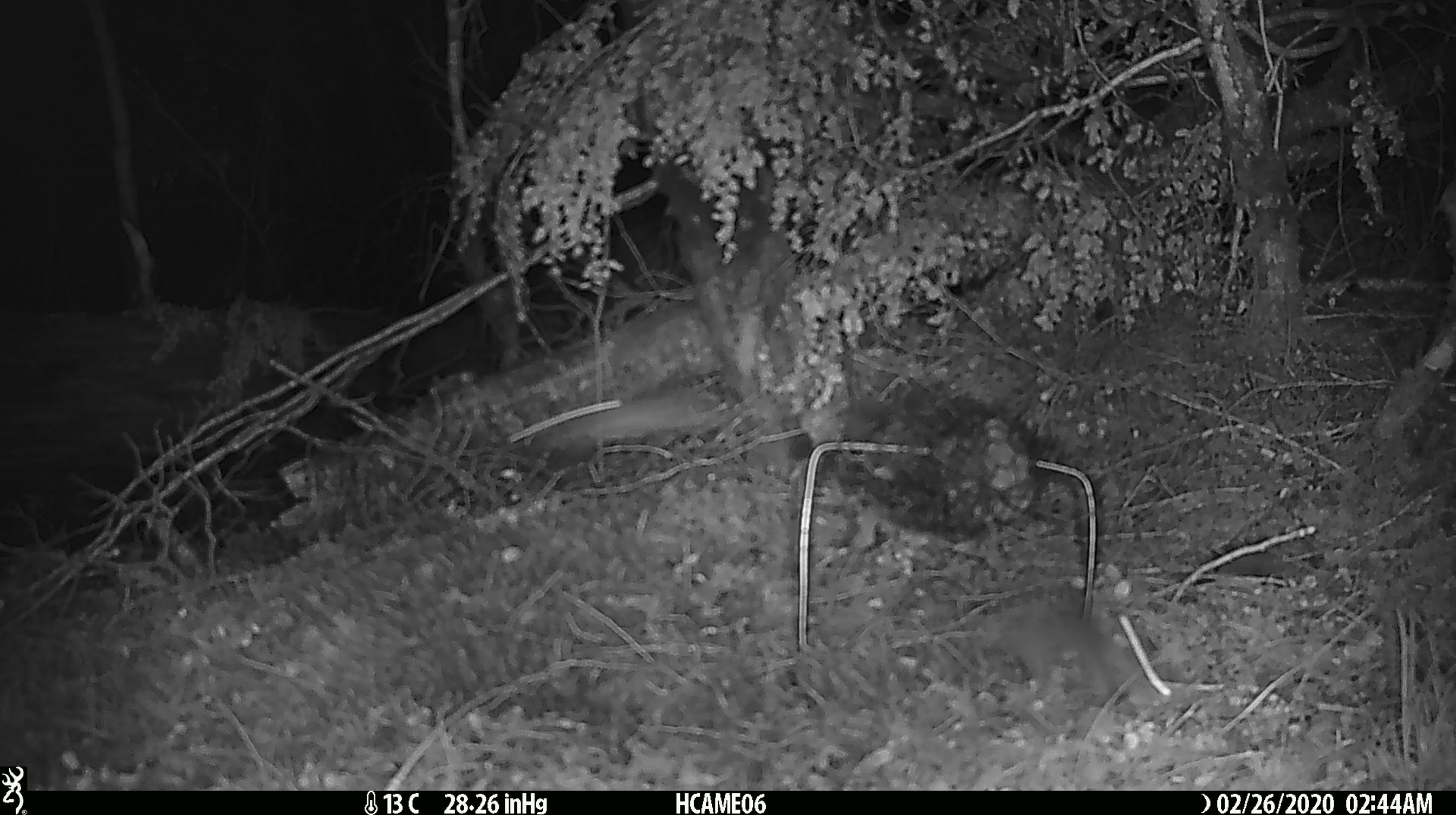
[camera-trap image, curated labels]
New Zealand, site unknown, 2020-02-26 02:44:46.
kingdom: Animalia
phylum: Chordata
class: Mammalia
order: Rodentia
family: Muridae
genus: Mus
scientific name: Mus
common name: mouse